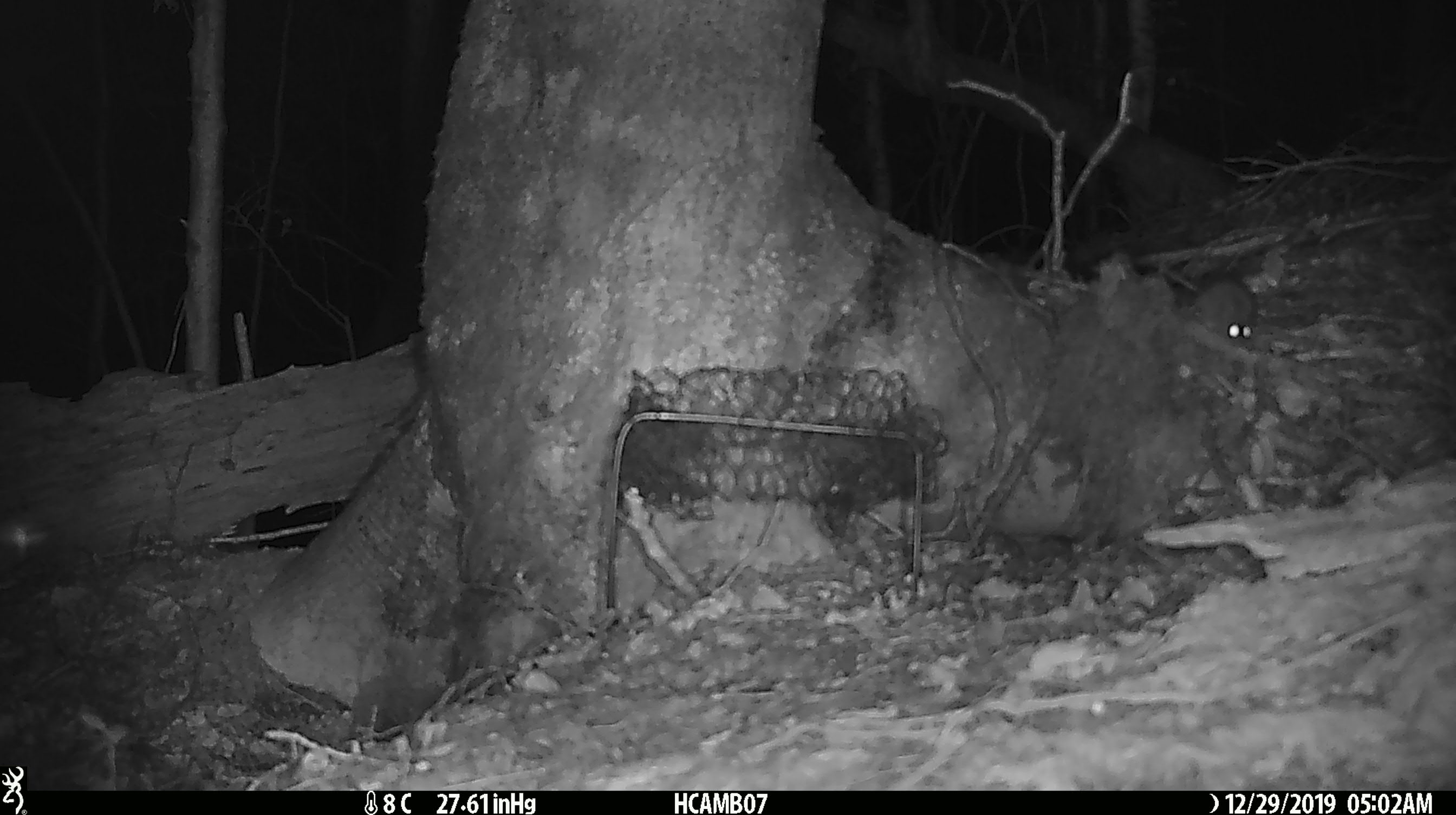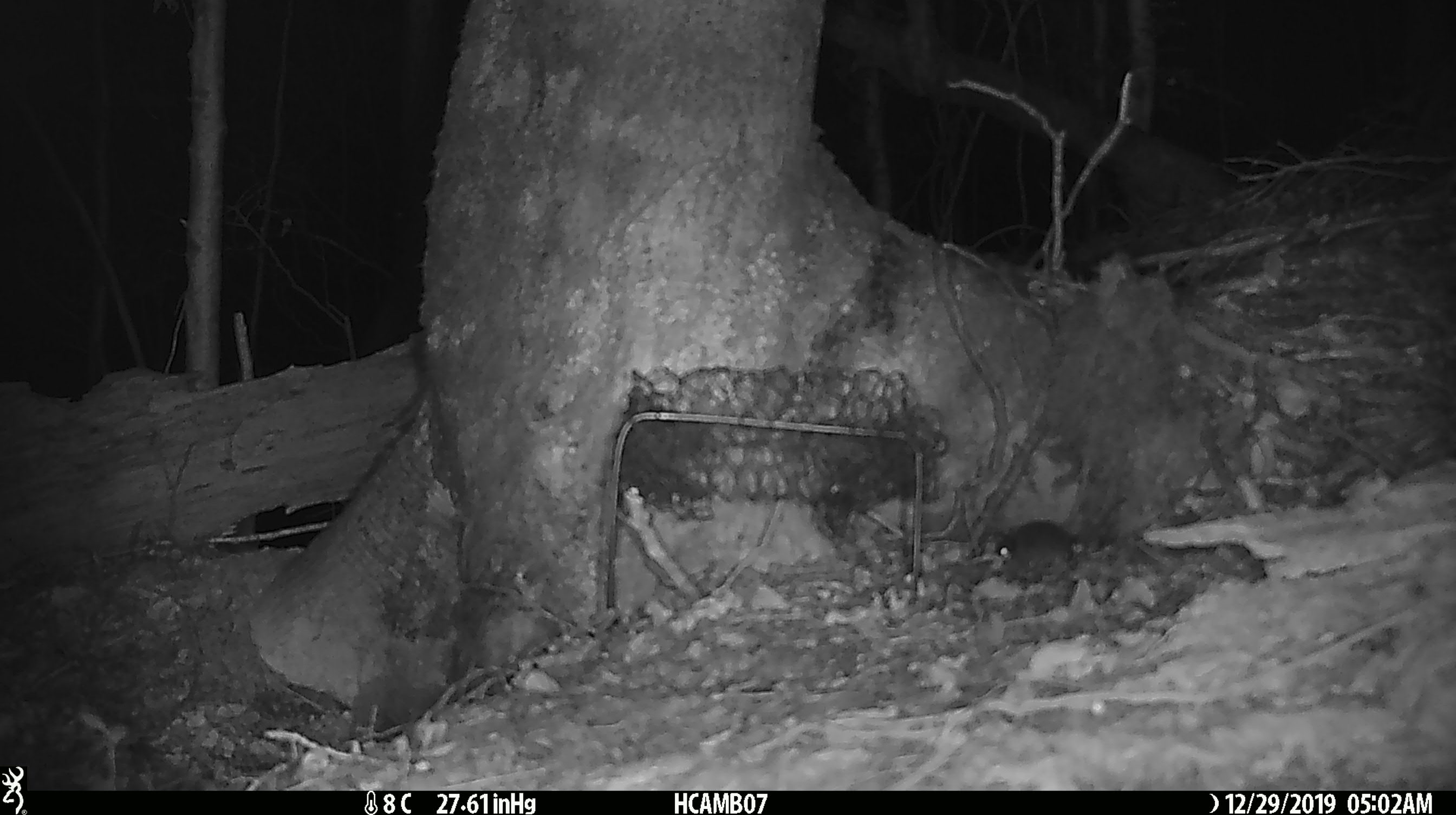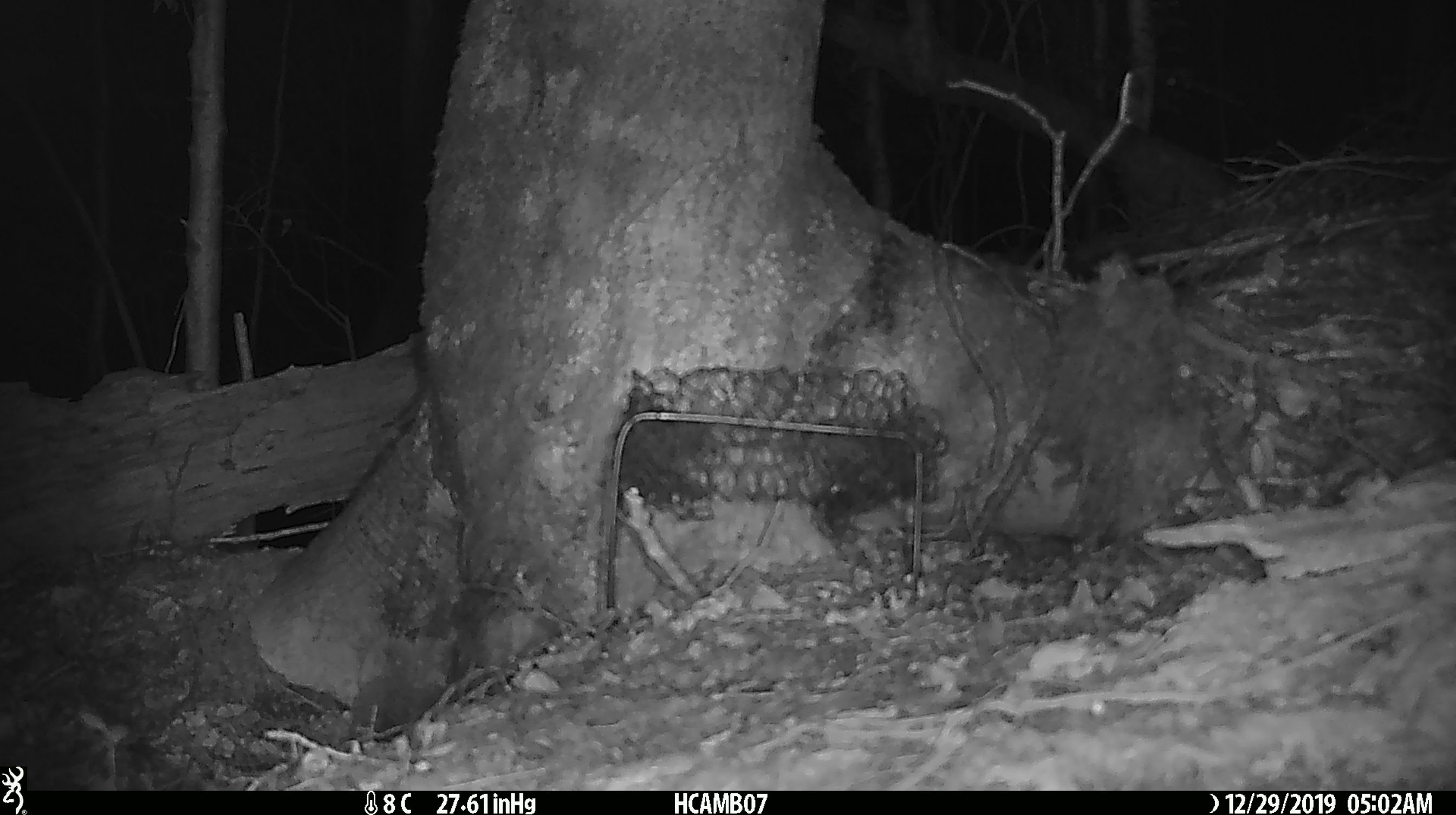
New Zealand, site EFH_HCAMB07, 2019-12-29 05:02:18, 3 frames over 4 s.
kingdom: Animalia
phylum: Chordata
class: Mammalia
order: Rodentia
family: Muridae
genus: Mus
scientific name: Mus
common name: mouse